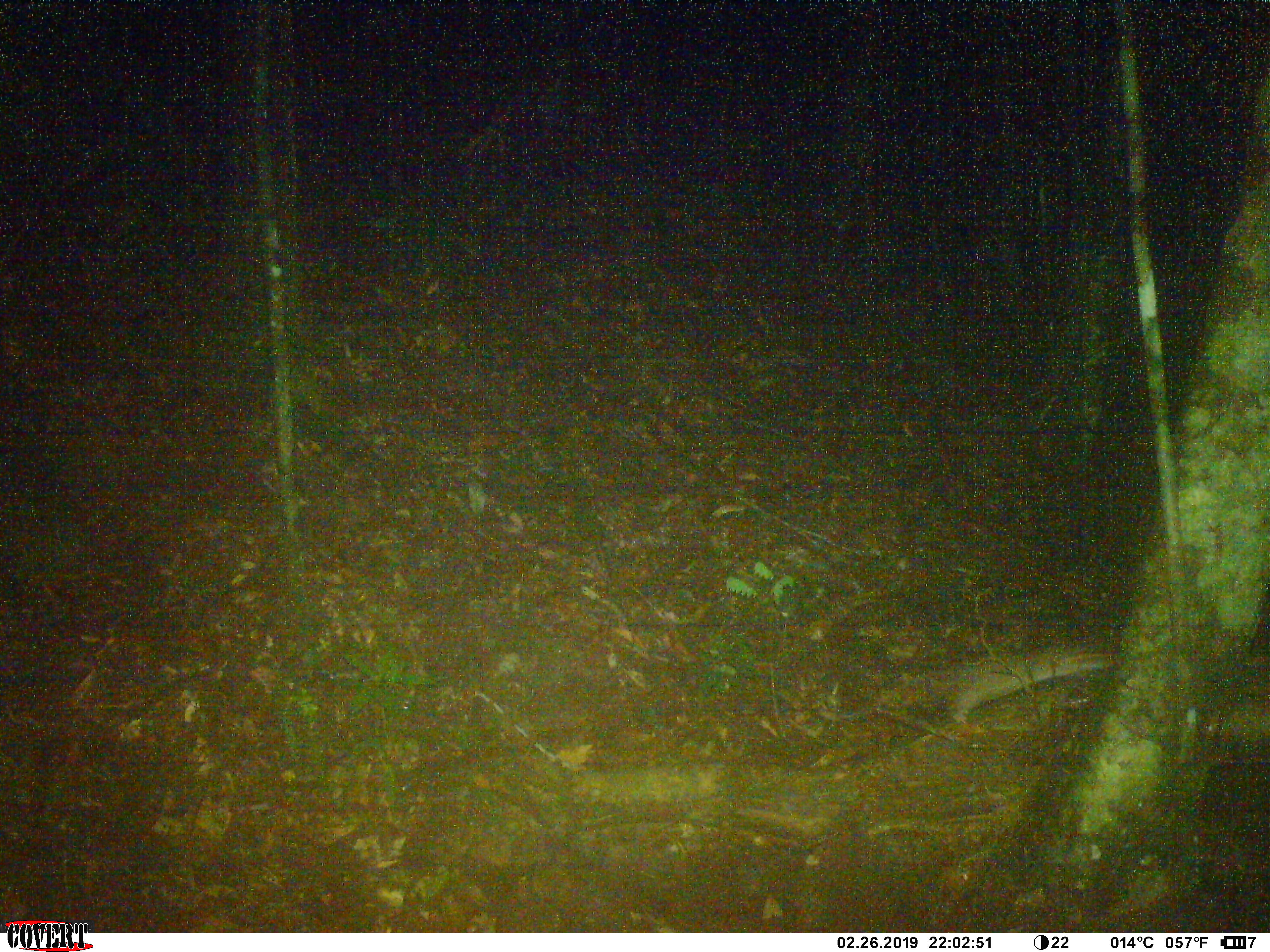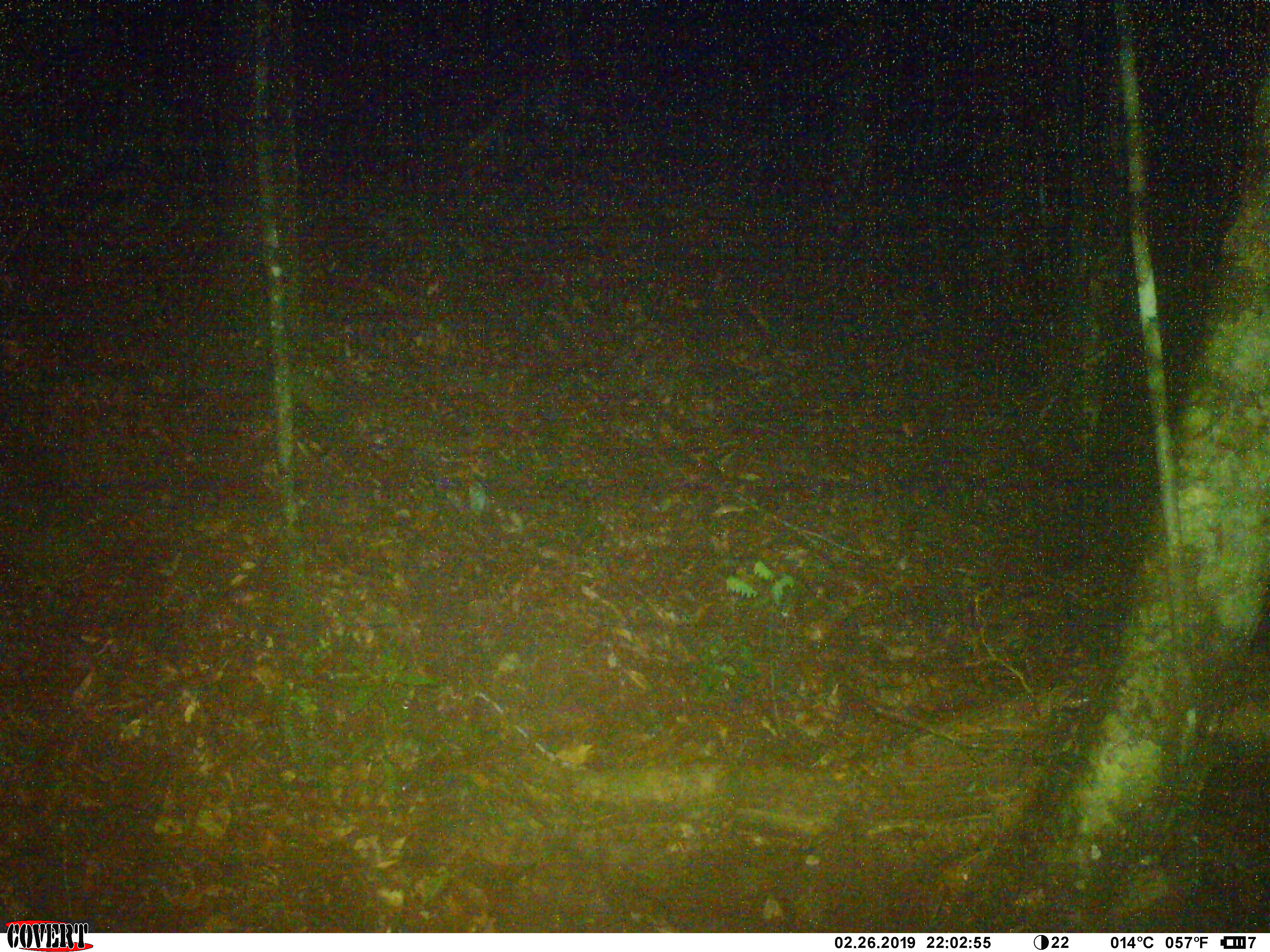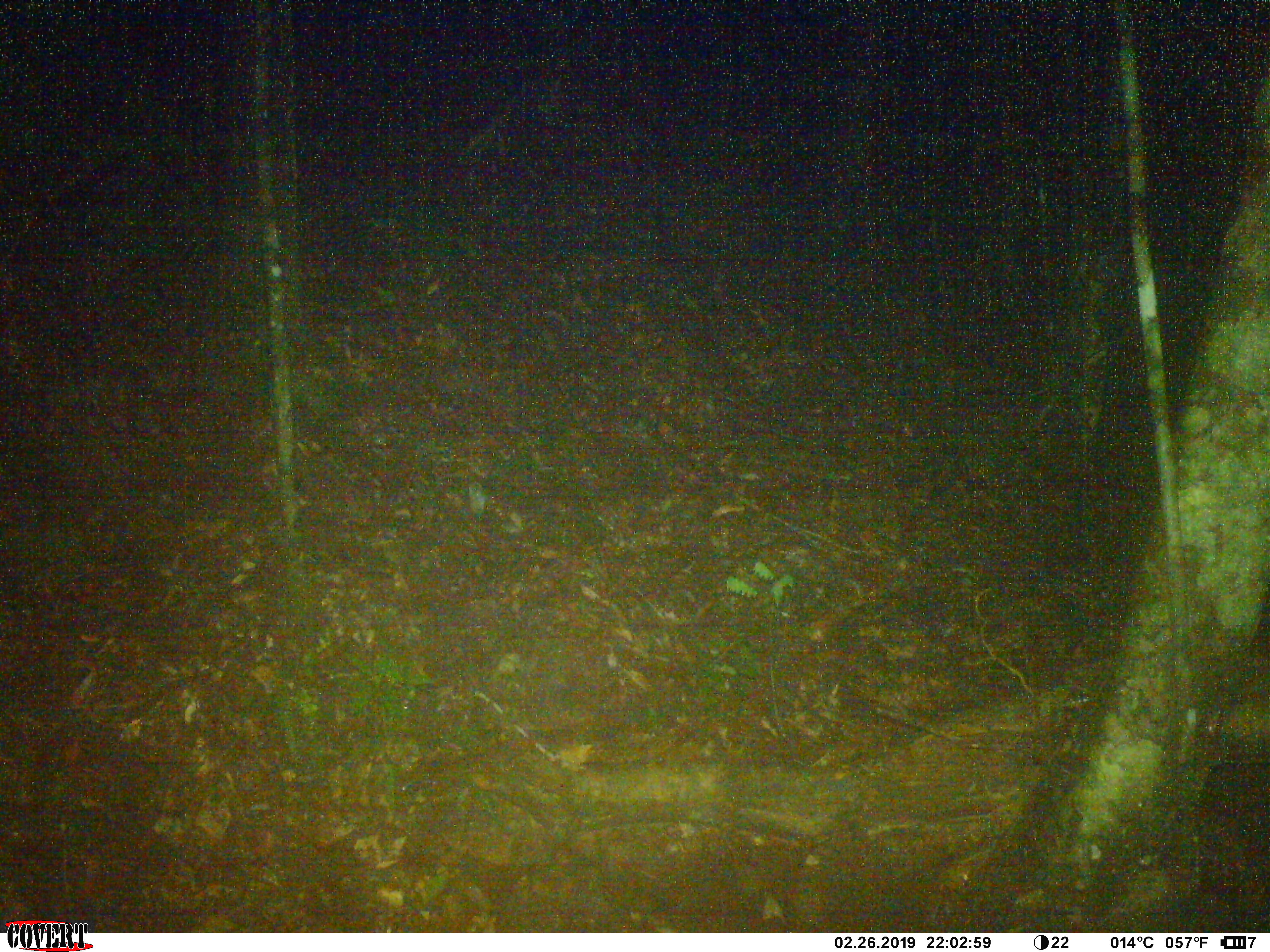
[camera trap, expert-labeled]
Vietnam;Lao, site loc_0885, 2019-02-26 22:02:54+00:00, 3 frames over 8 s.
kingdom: Animalia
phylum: Chordata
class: Mammalia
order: Rodentia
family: Muridae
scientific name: Muridae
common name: old-world mice and rats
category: unidentified murid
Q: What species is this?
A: Unidentified murid (old-world mice and rats) (Muridae).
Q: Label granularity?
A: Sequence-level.